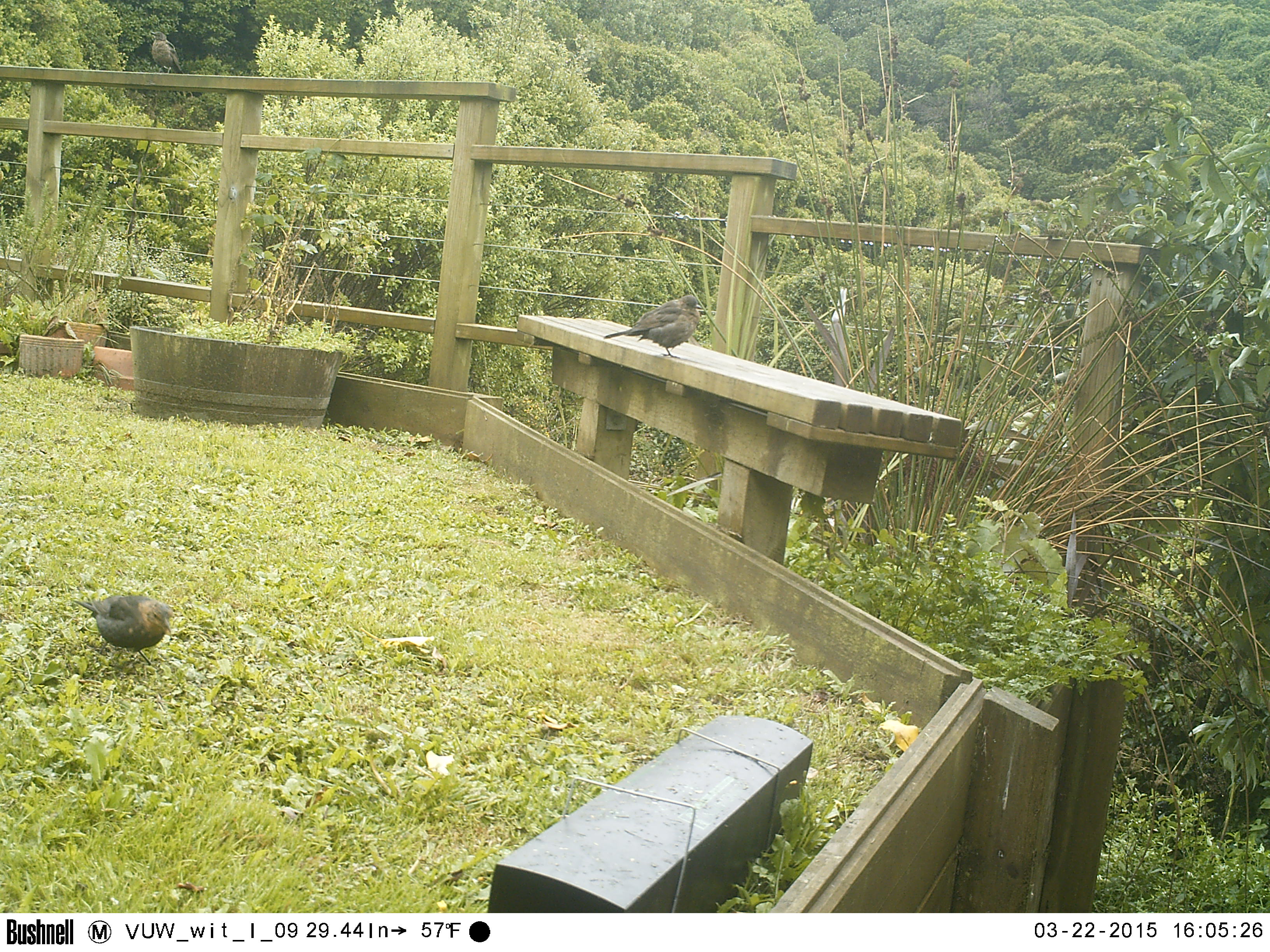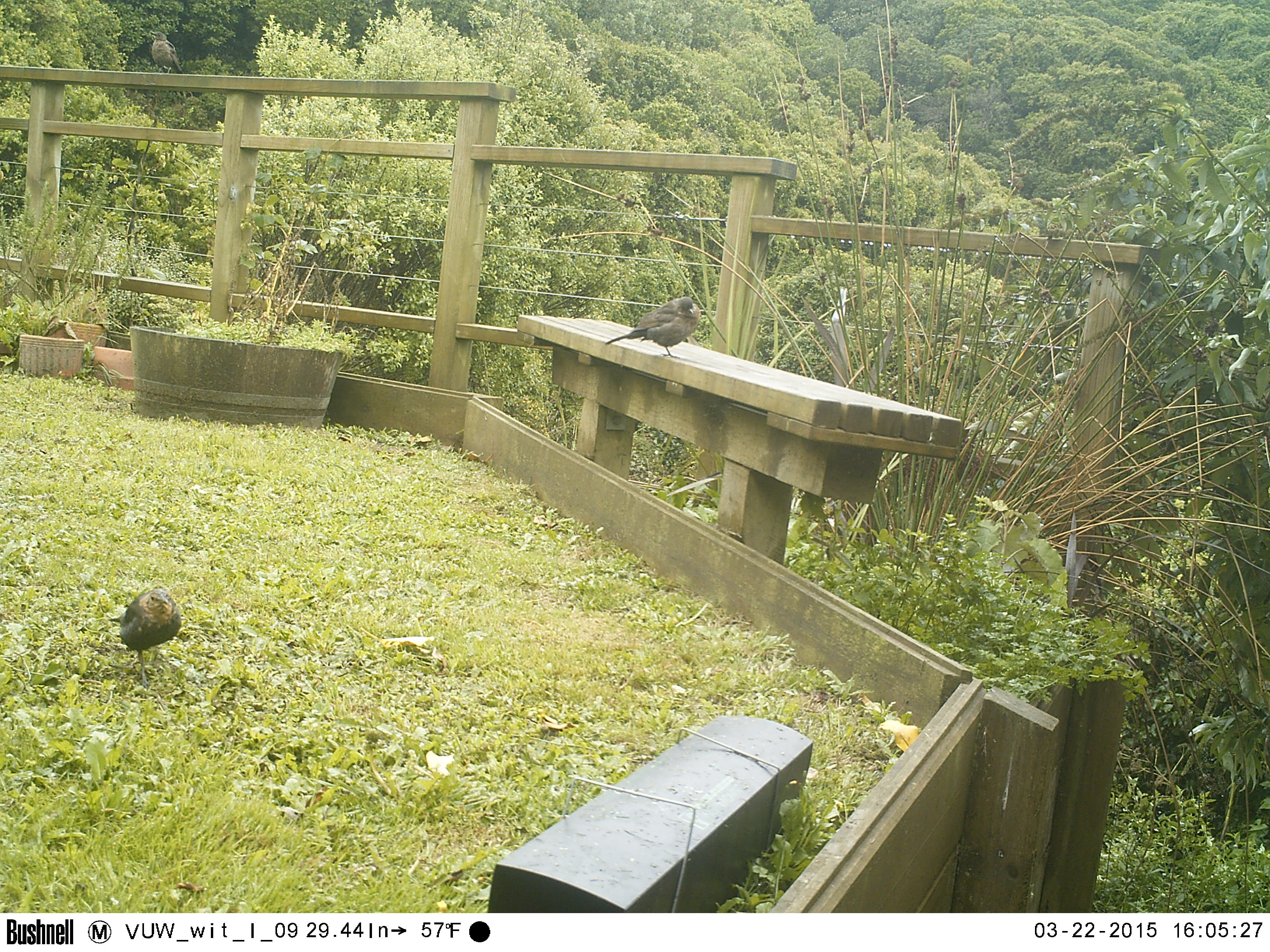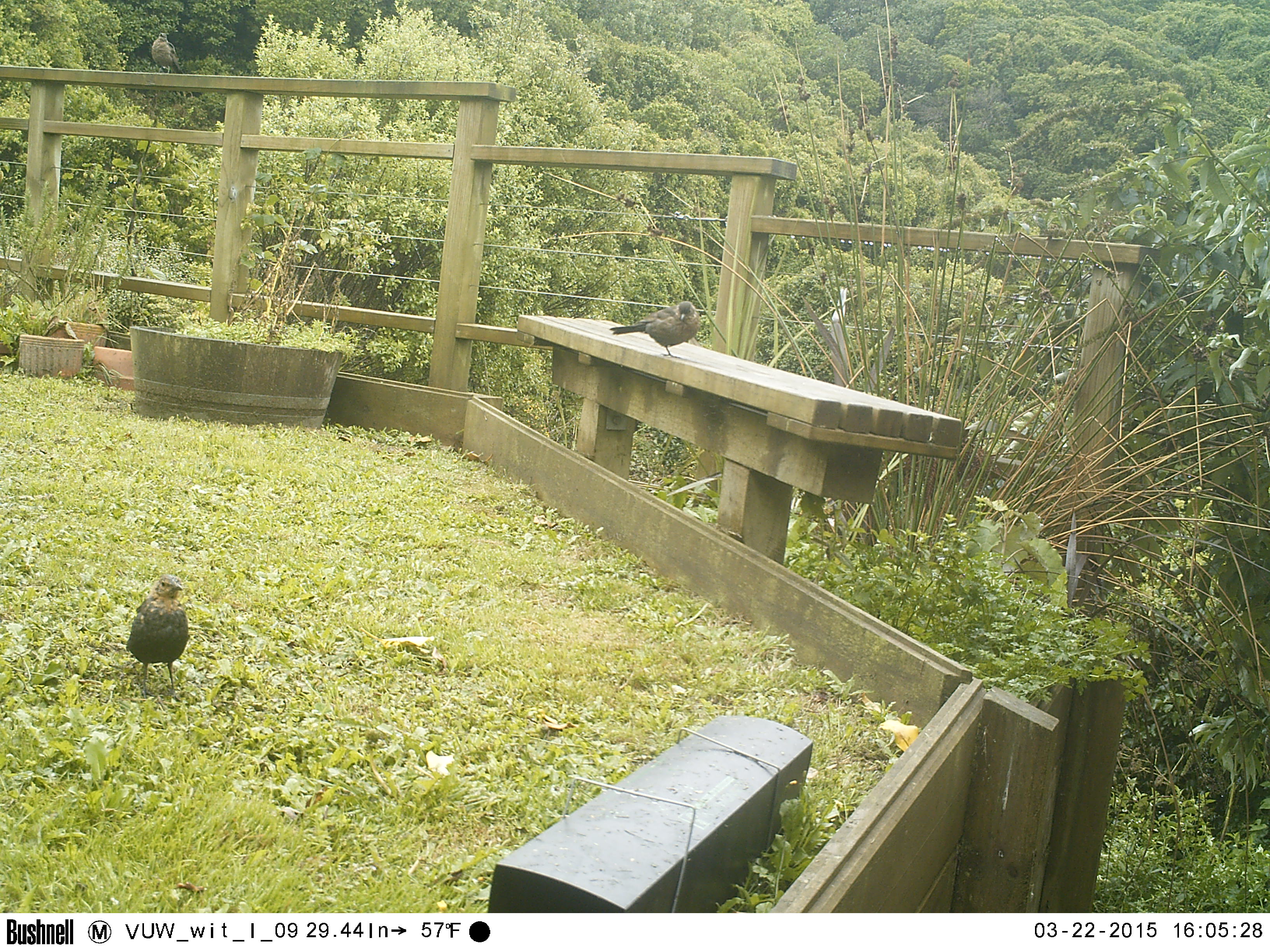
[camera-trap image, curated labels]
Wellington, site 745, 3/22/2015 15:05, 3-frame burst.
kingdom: Animalia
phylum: Chordata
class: Aves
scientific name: Aves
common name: bird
Bird (Aves).